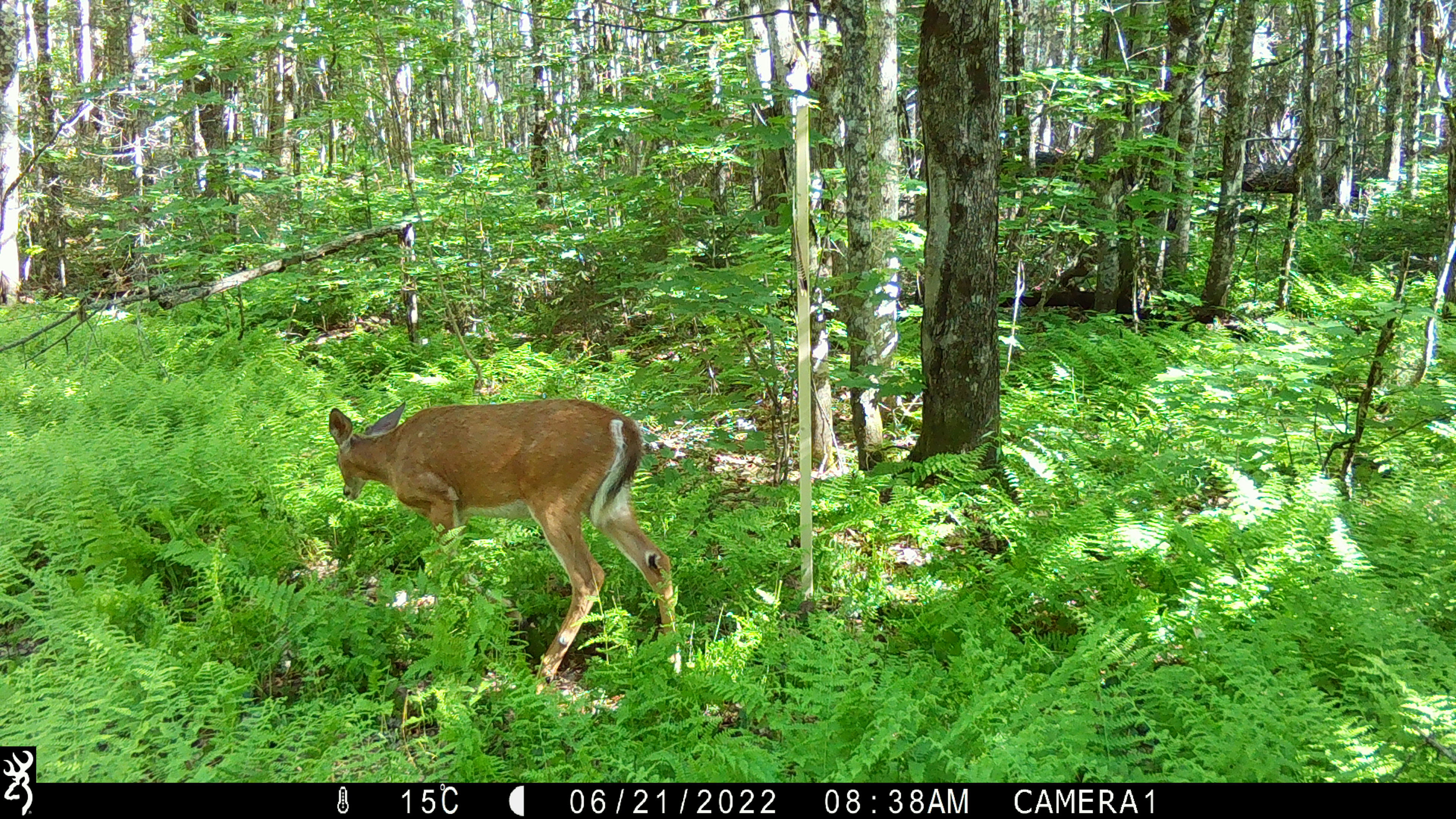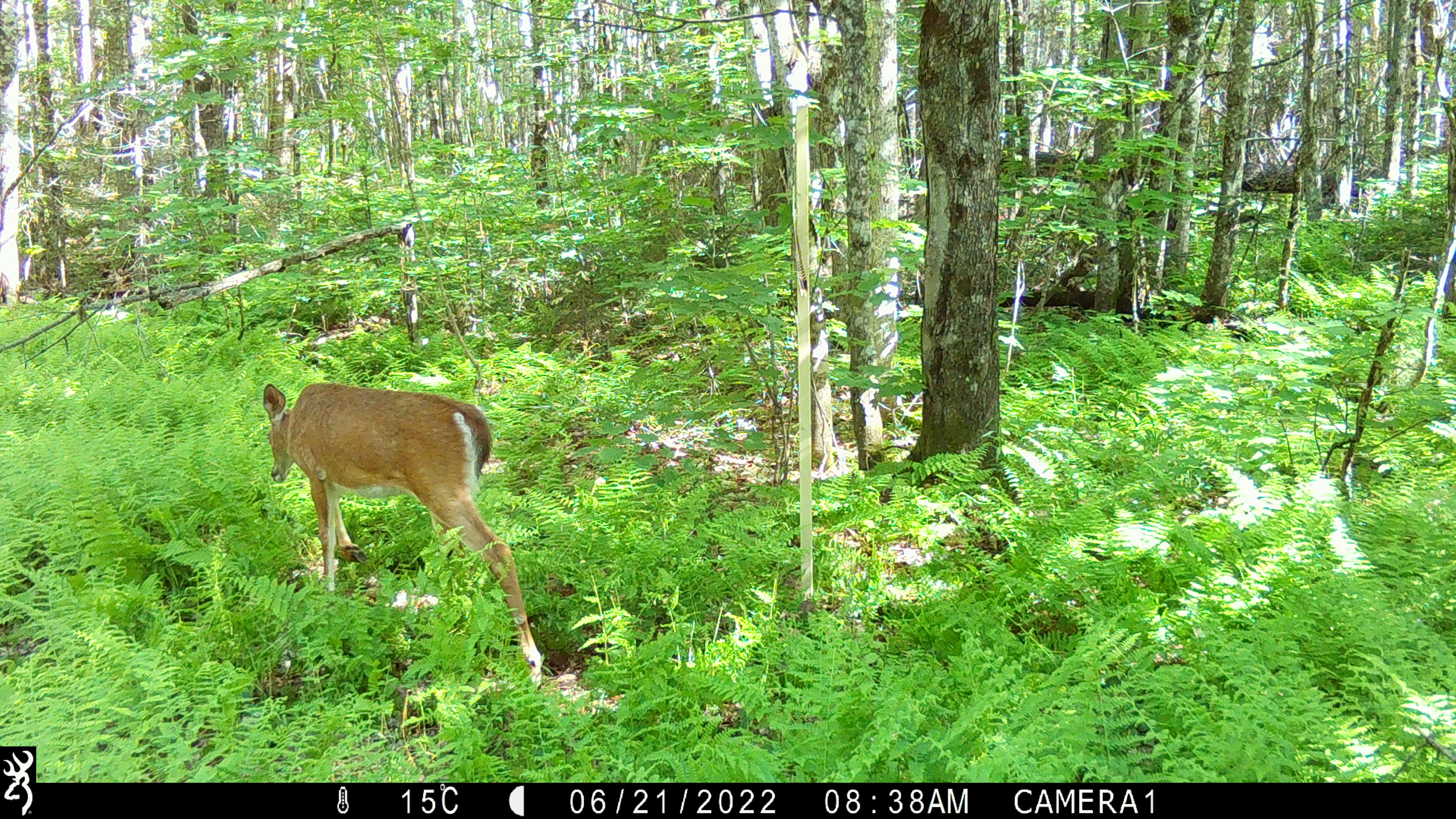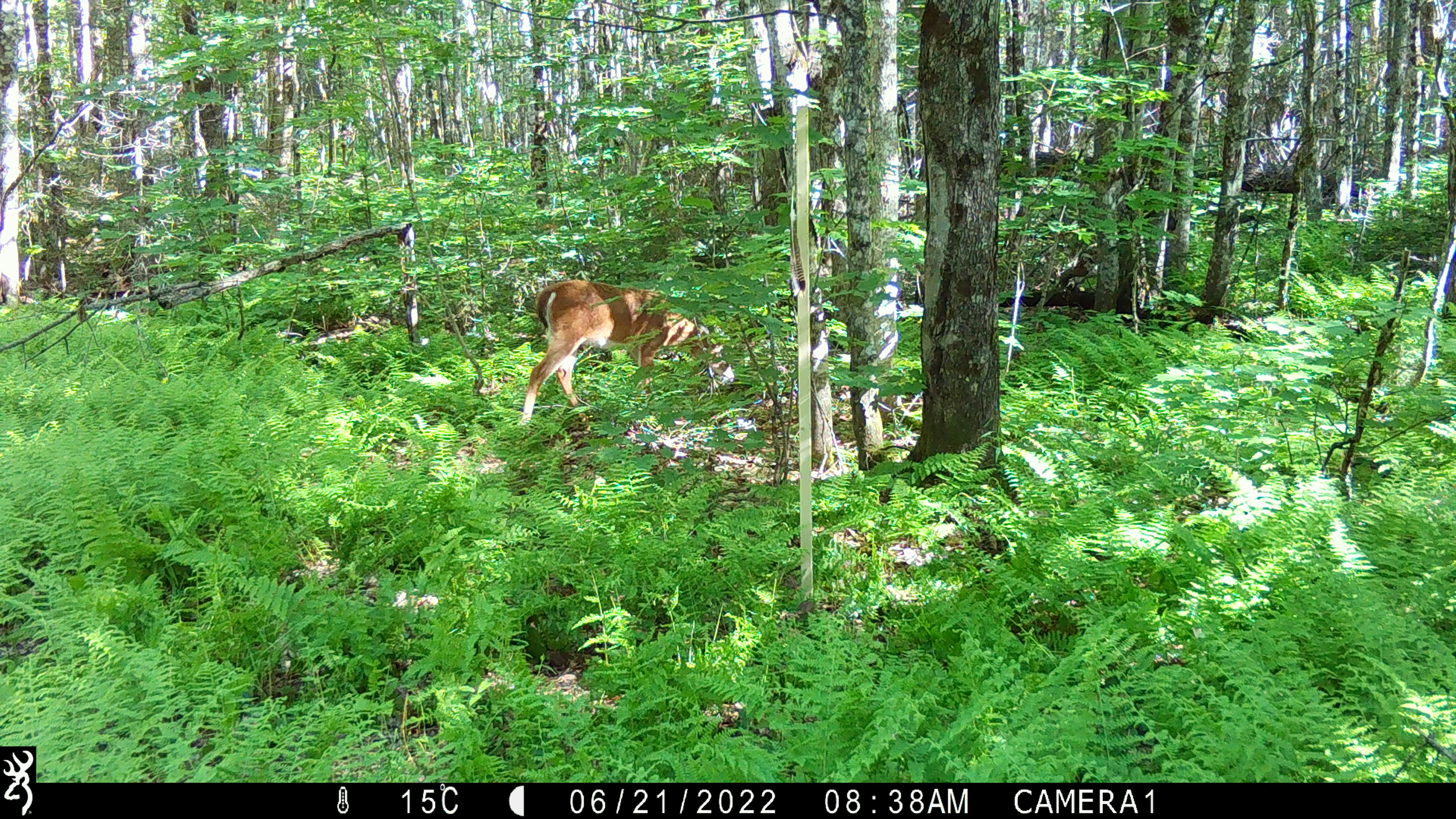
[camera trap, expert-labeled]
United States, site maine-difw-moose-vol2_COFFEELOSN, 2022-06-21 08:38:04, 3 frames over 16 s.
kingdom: Animalia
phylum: Chordata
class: Mammalia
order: Artiodactyla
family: Cervidae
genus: Odocoileus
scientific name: Odocoileus virginianus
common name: white-tailed deer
White-tailed deer (Odocoileus virginianus).